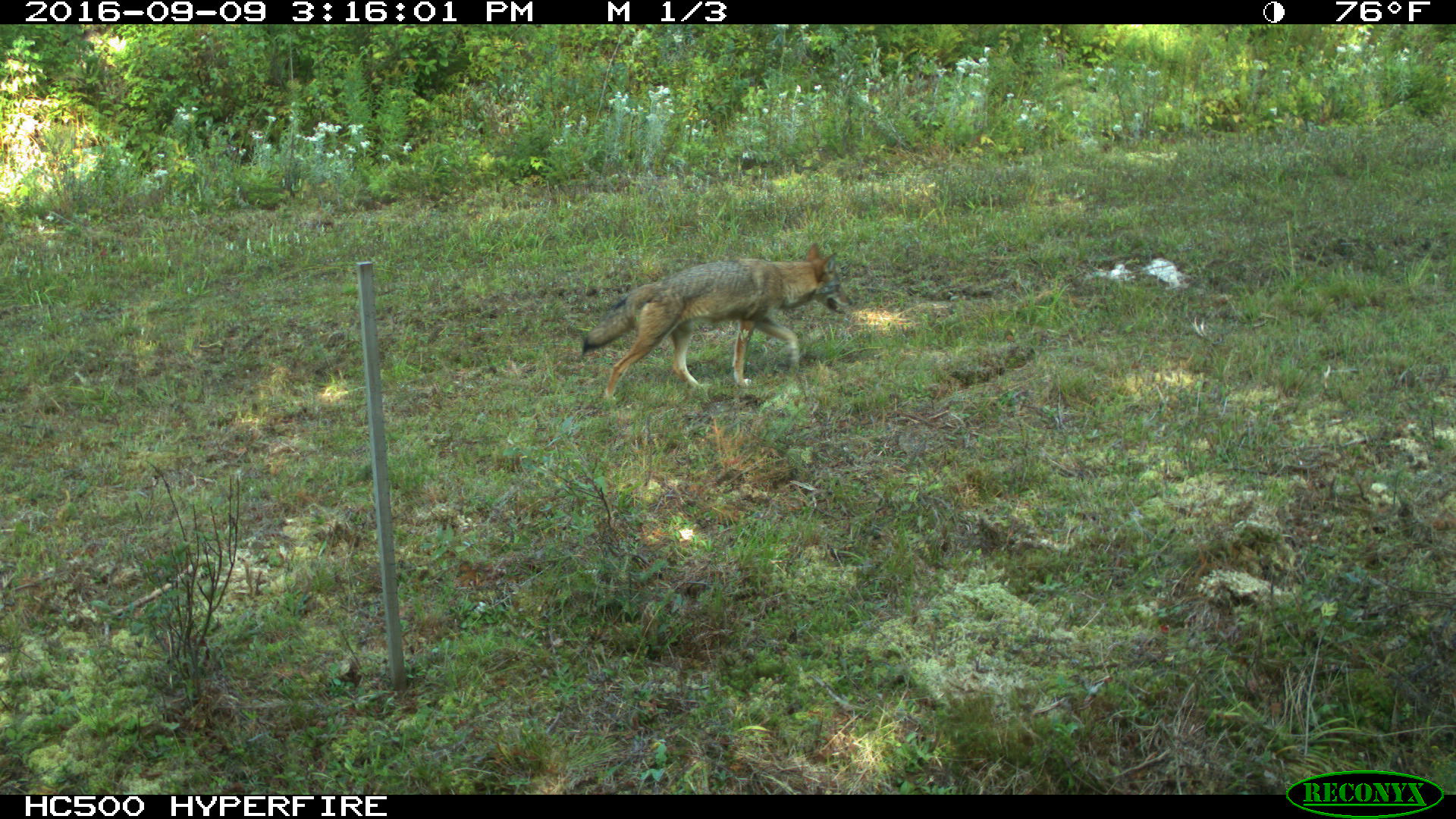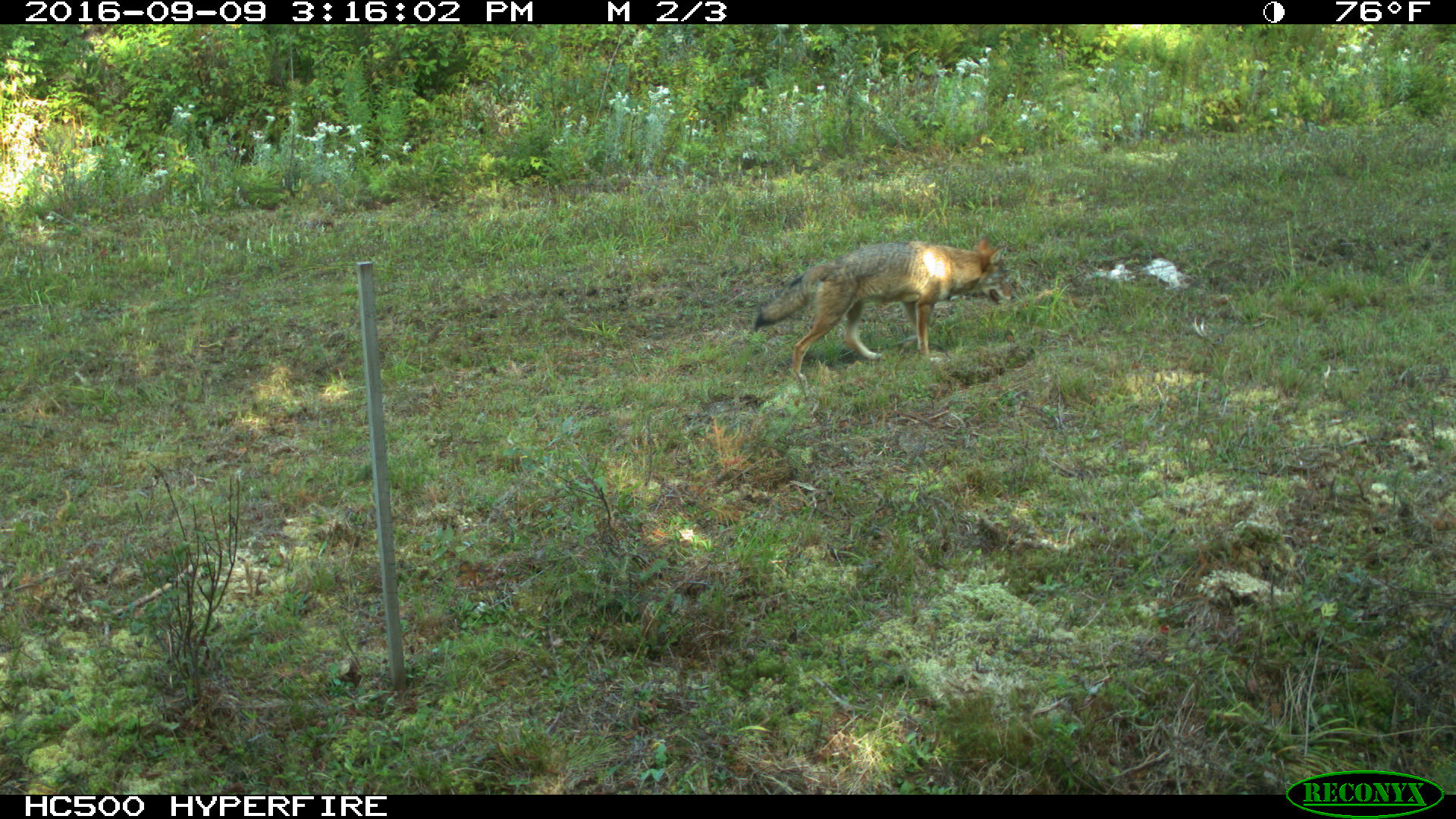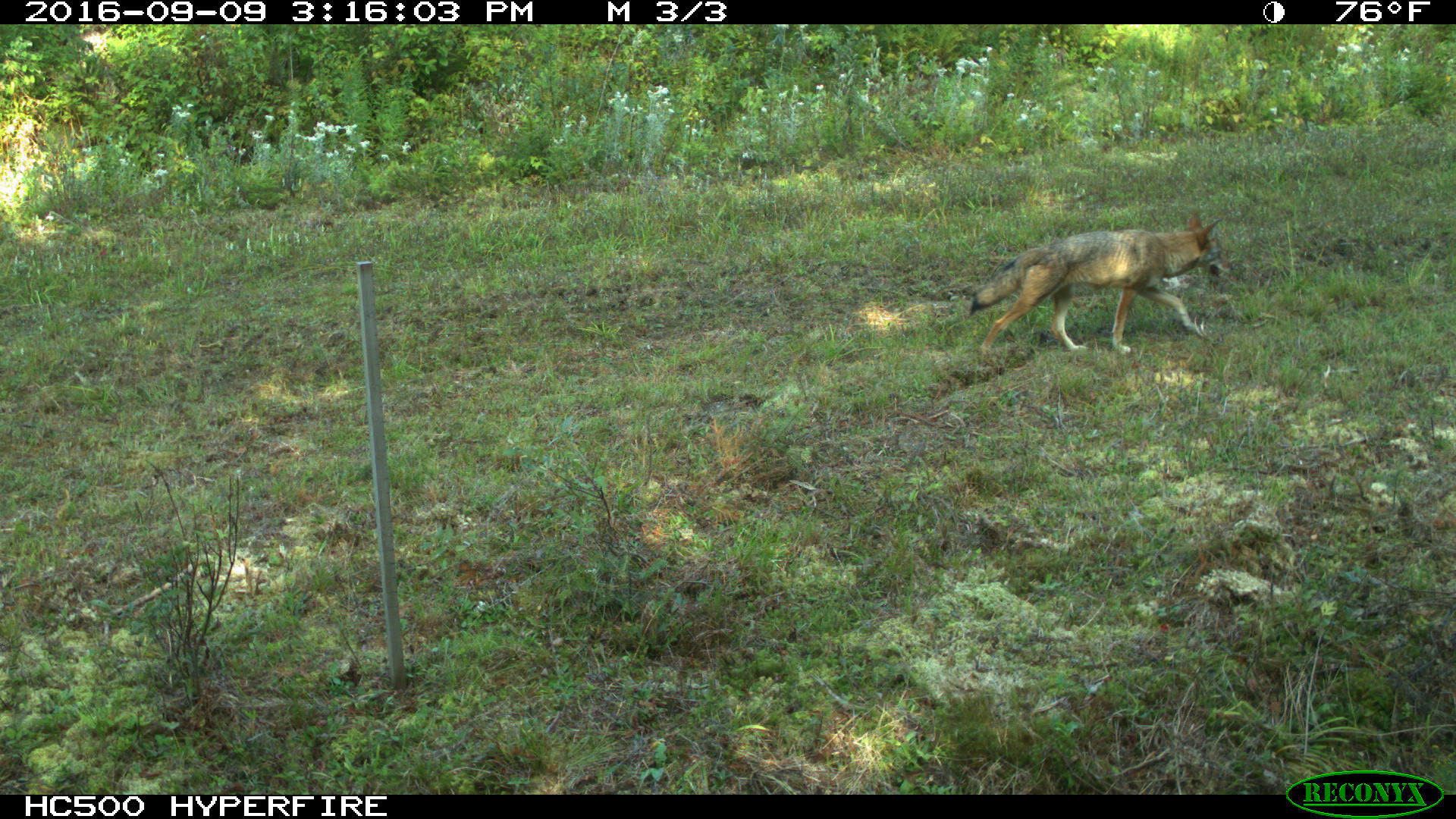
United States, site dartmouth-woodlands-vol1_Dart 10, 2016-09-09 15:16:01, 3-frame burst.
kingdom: Animalia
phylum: Chordata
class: Mammalia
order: Carnivora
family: Canidae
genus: Canis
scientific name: Canis latrans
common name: coyote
Coyote (Canis latrans).